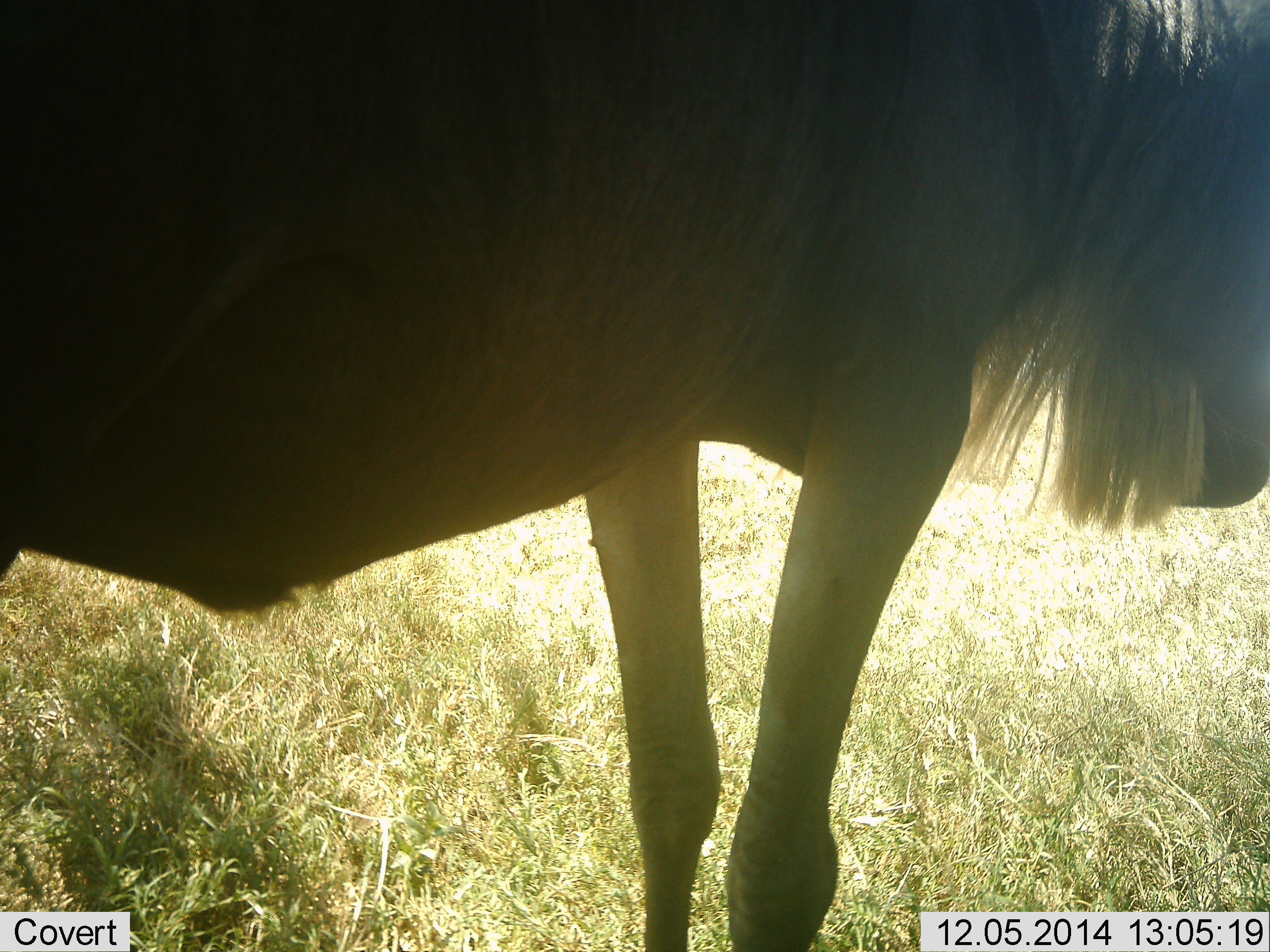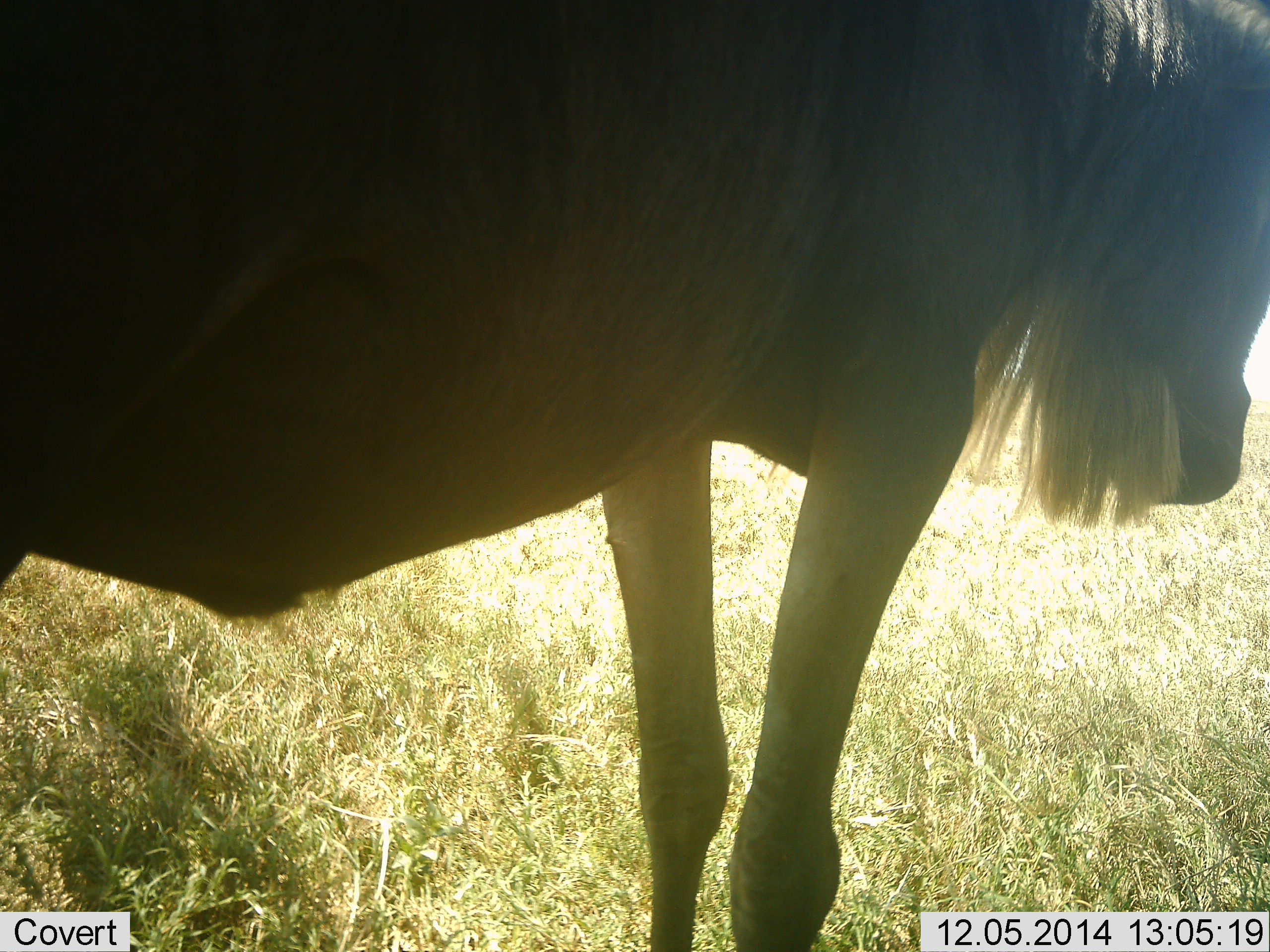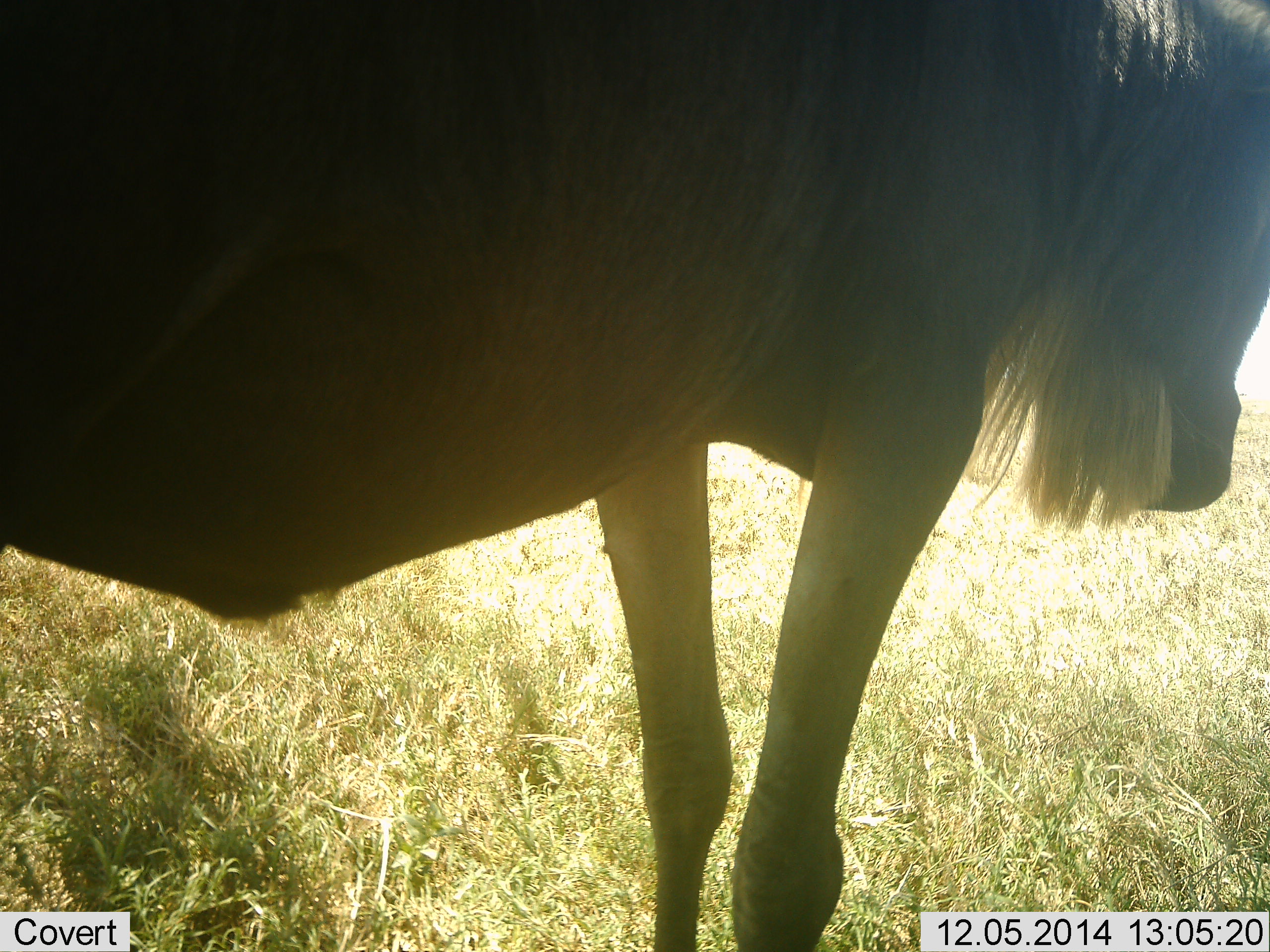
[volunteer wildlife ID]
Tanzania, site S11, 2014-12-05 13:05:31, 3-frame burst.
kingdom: Animalia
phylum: Chordata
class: Mammalia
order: Artiodactyla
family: Bovidae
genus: Connochaetes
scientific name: Connochaetes taurinus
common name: blue wildebeest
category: wildebeest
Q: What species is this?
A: Wildebeest (blue wildebeest) (Connochaetes taurinus).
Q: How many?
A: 1.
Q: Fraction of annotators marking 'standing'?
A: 100%.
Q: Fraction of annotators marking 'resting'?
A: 0%.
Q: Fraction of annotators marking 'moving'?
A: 0%.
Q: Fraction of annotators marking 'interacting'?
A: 0%.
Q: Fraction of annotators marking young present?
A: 0%.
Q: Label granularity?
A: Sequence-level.